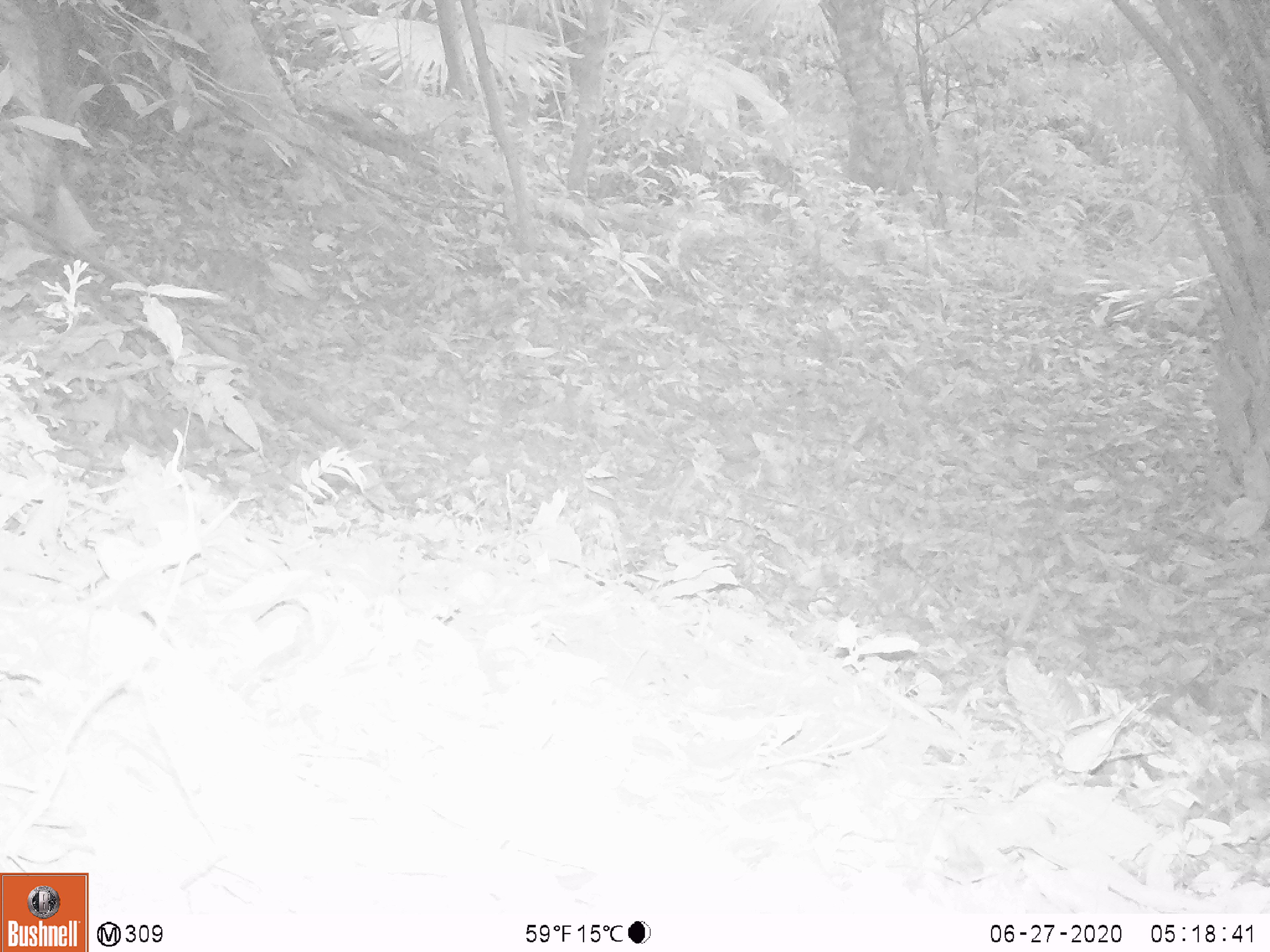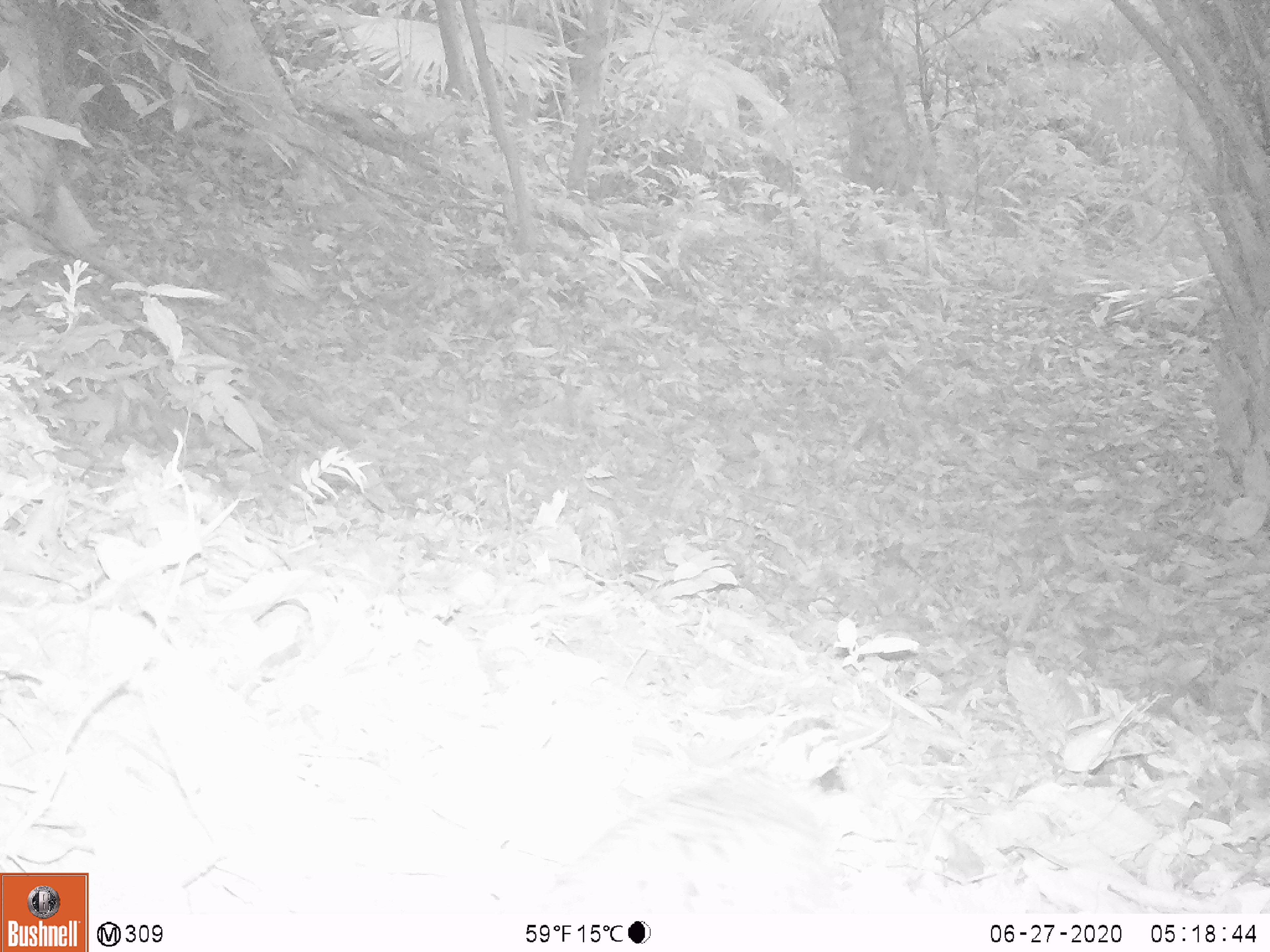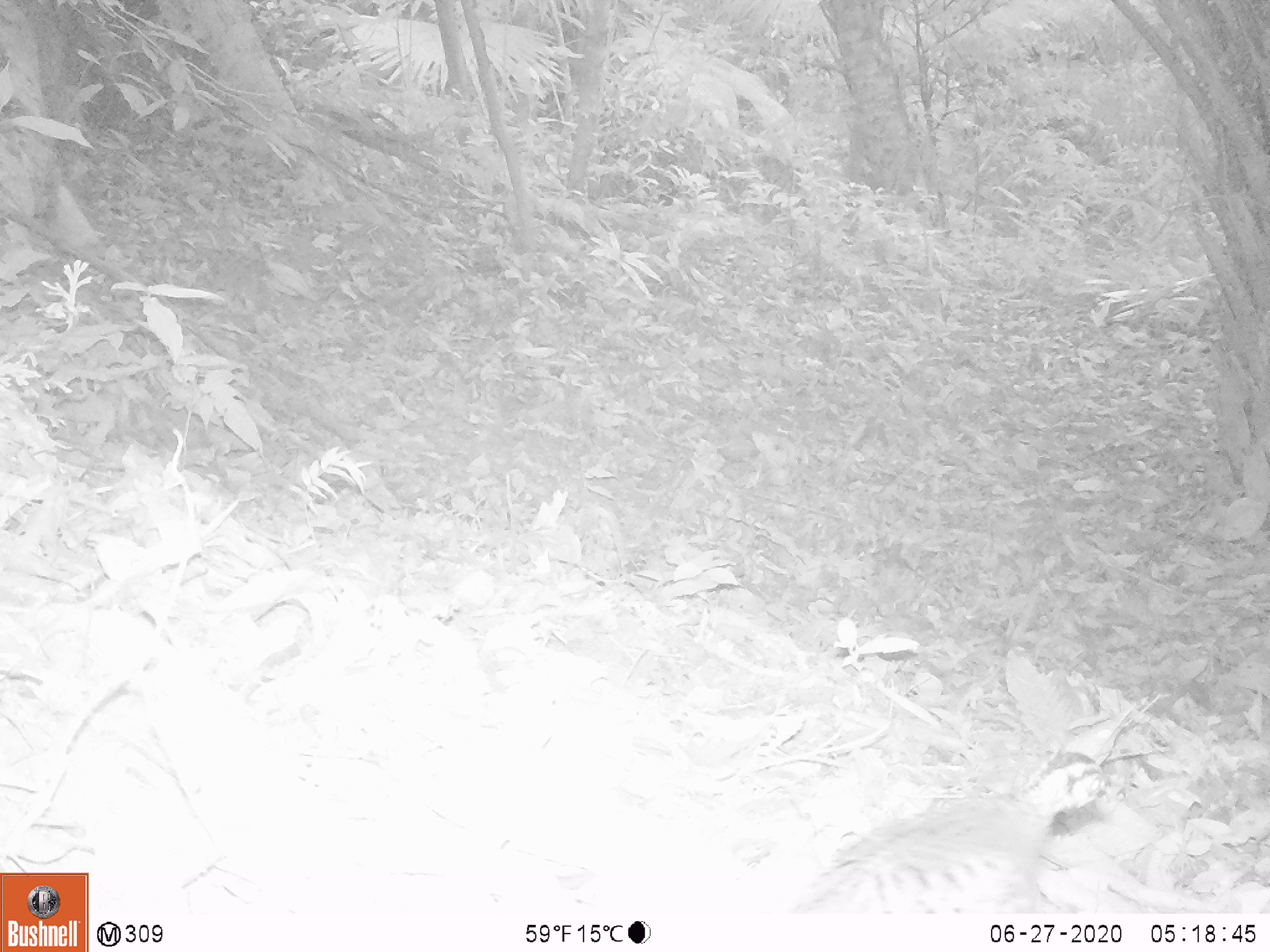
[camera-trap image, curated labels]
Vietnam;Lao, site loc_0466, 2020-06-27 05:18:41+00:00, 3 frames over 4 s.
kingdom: Animalia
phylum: Chordata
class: Aves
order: Galliformes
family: Phasianidae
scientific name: Phasianidae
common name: partridge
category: unidentified partridge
Unidentified partridge (partridge) (Phasianidae). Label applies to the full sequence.